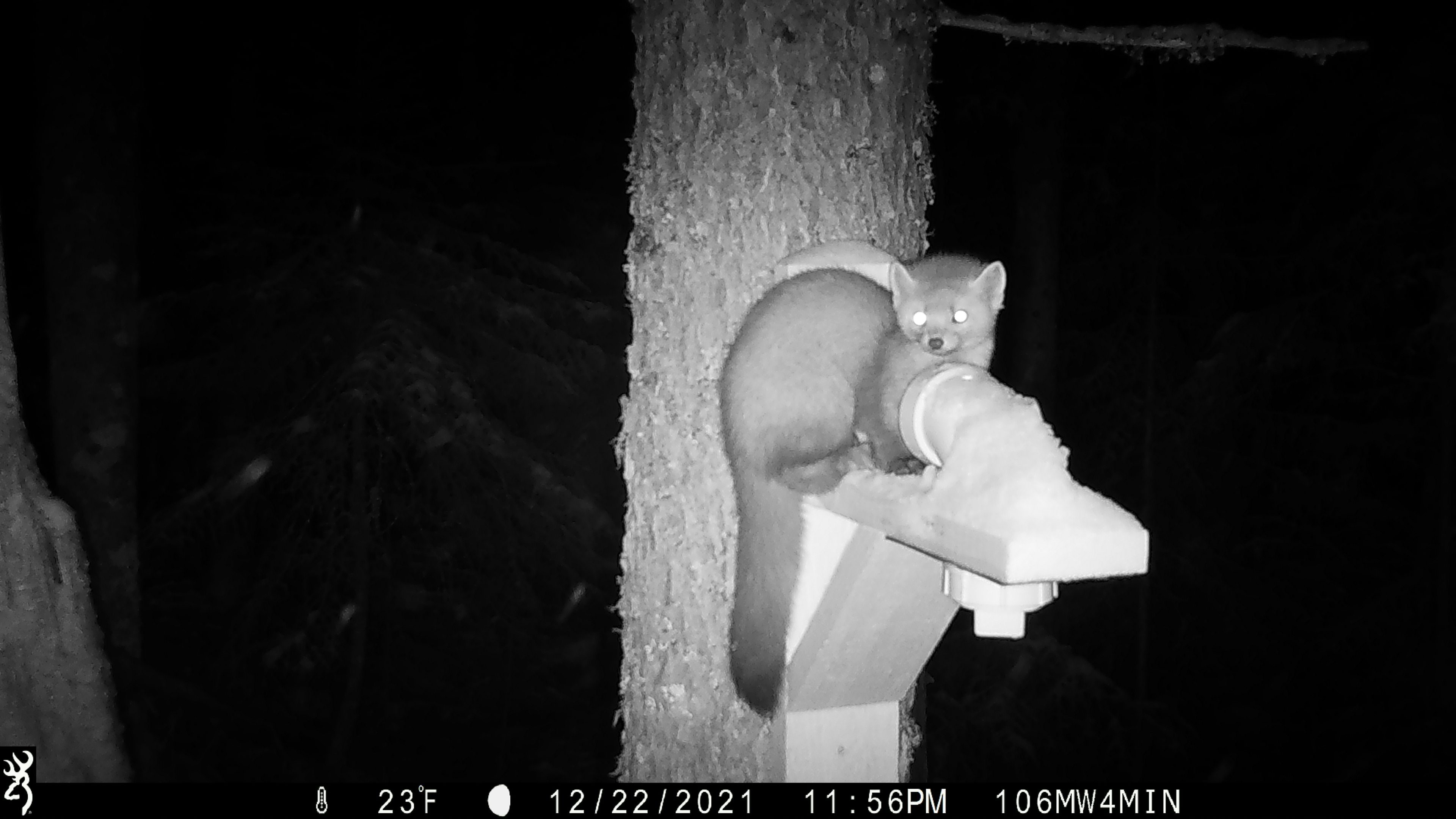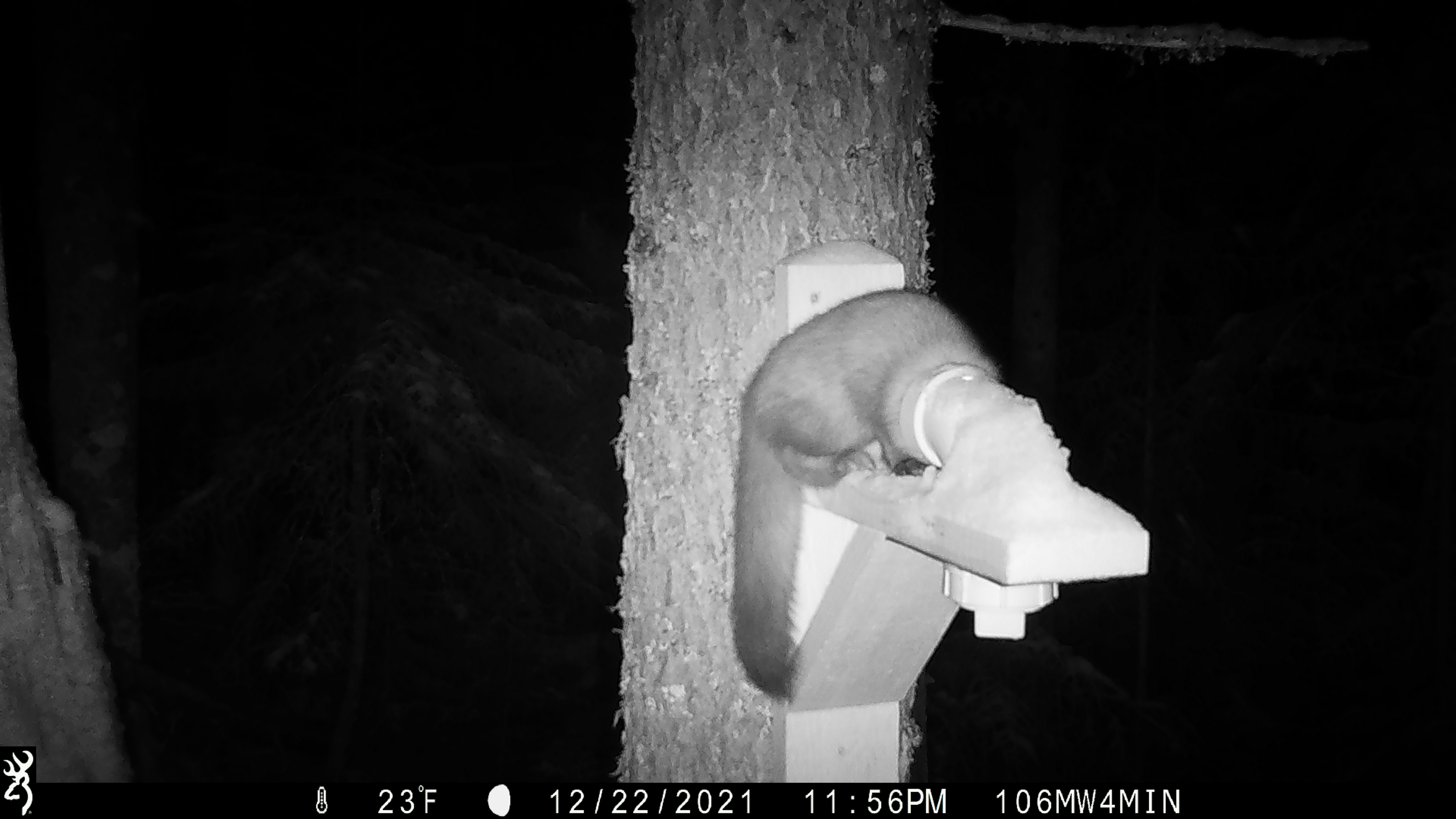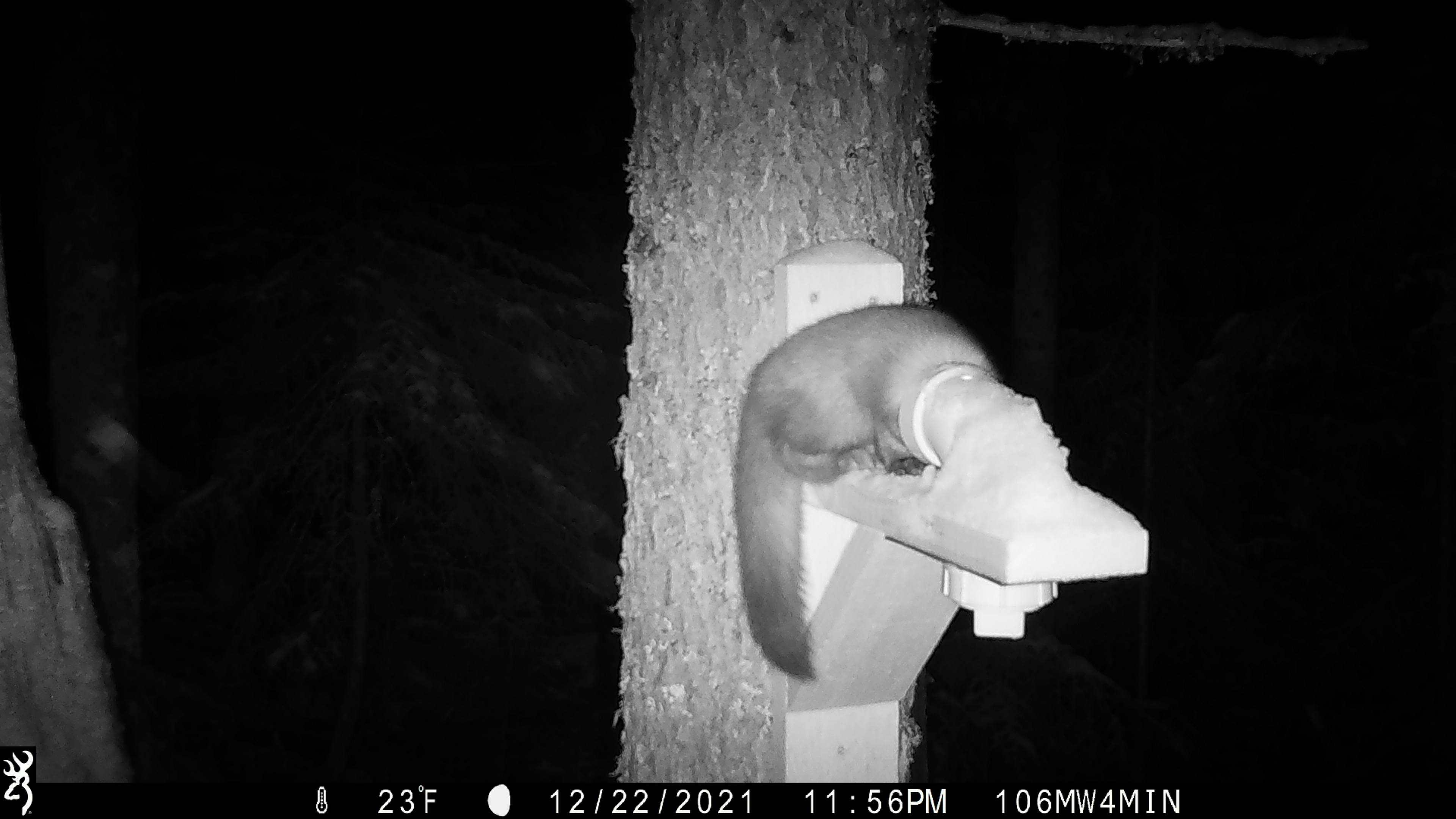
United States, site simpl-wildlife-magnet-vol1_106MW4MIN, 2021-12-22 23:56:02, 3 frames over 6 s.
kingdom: Animalia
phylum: Chordata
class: Mammalia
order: Carnivora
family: Mustelidae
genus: Martes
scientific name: Martes americana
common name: american marten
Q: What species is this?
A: American marten (Martes americana).